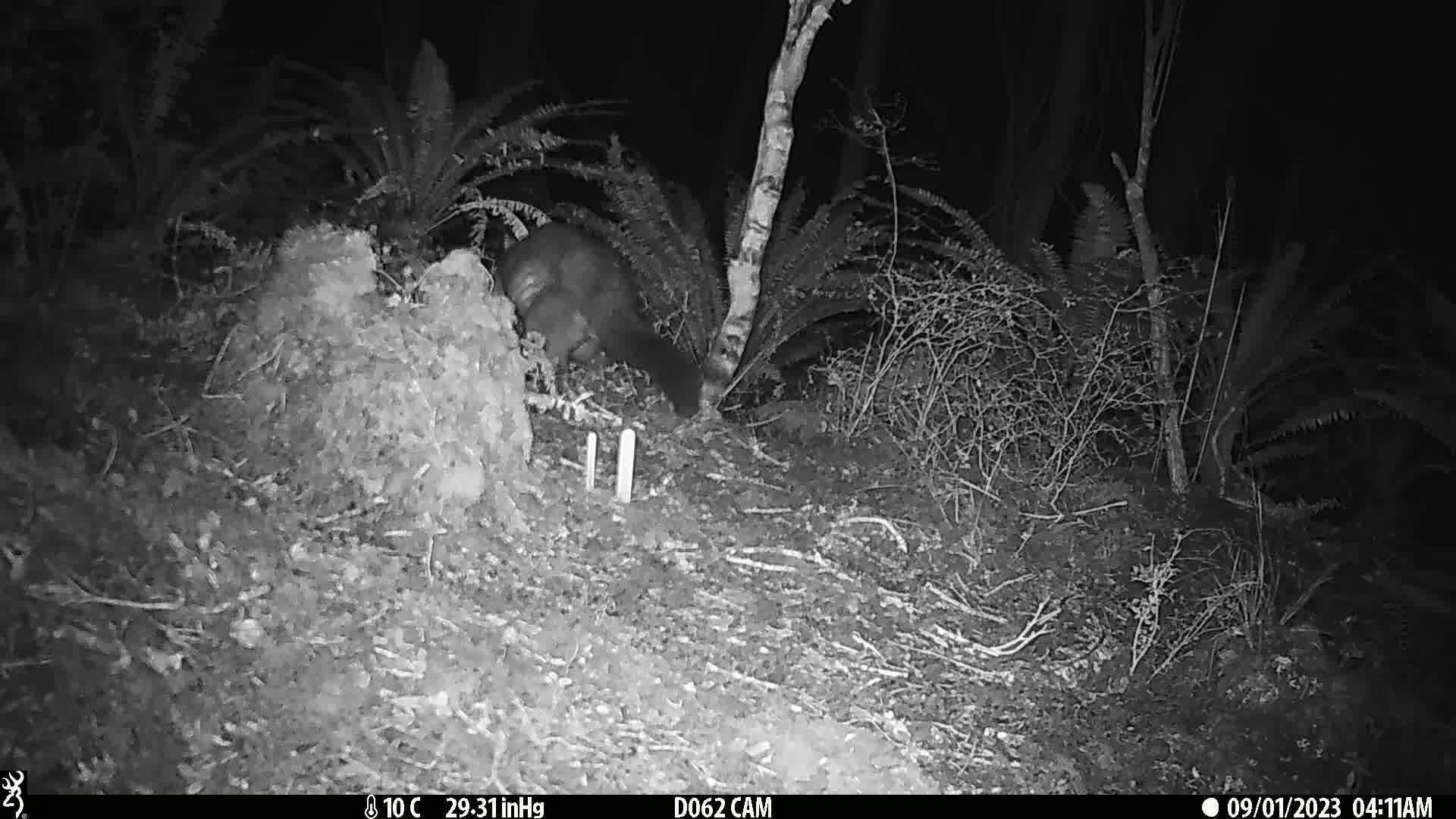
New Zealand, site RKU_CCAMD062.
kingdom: Animalia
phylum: Chordata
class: Mammalia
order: Diprotodontia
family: Phalangeridae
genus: Trichosurus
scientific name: Trichosurus vulpecula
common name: common brushtail possum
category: possum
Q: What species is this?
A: Possum (common brushtail possum) (Trichosurus vulpecula).